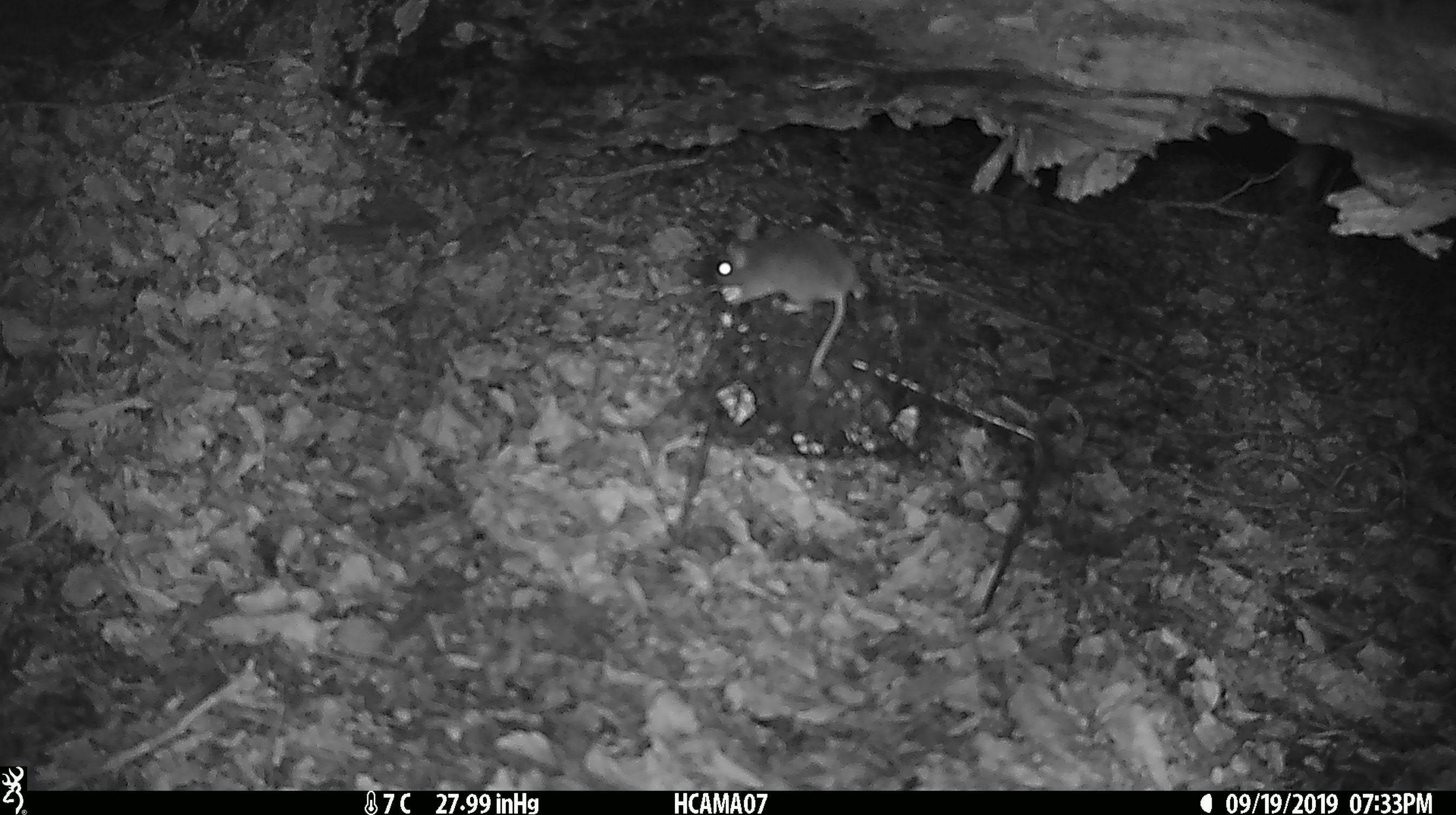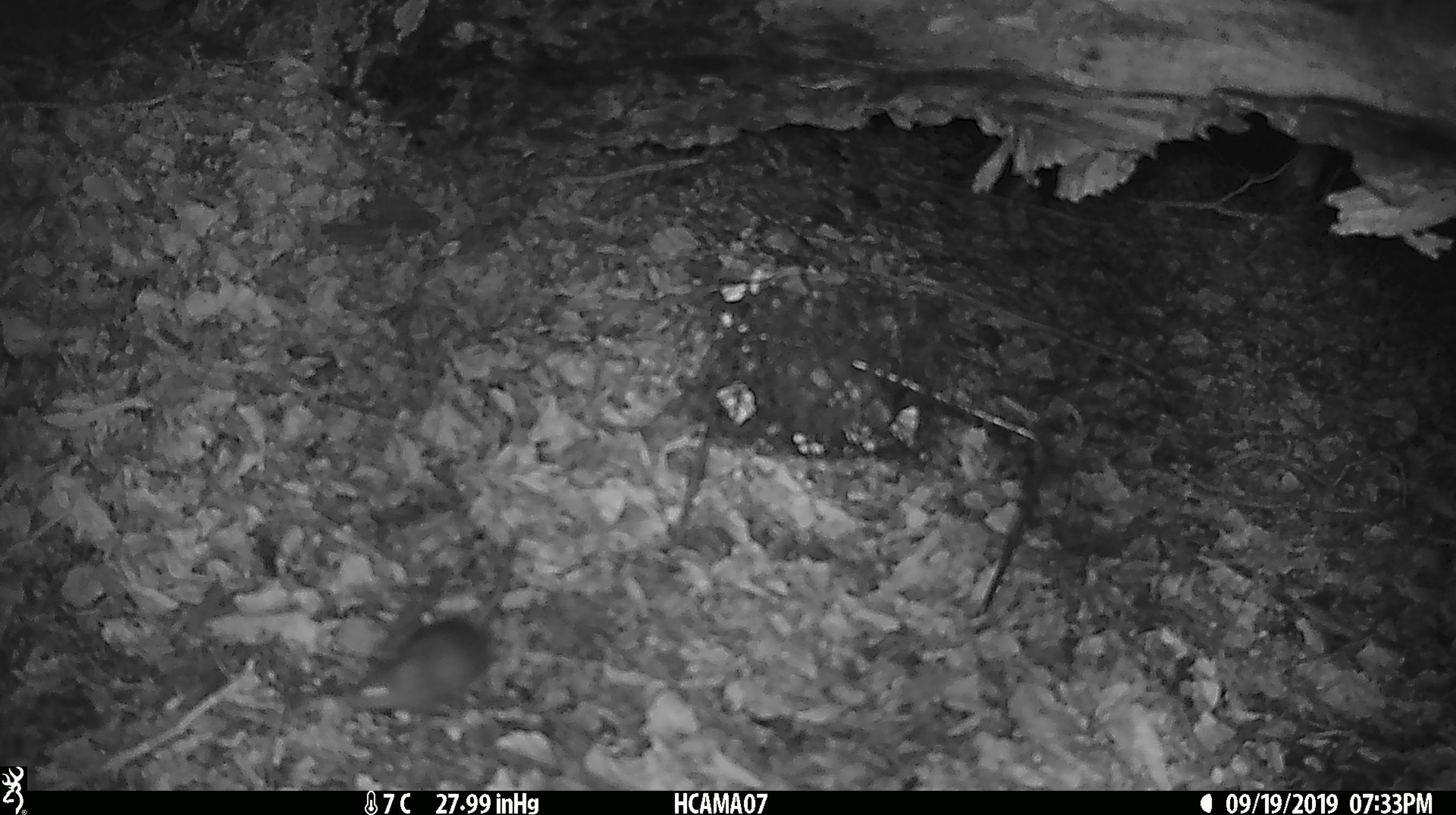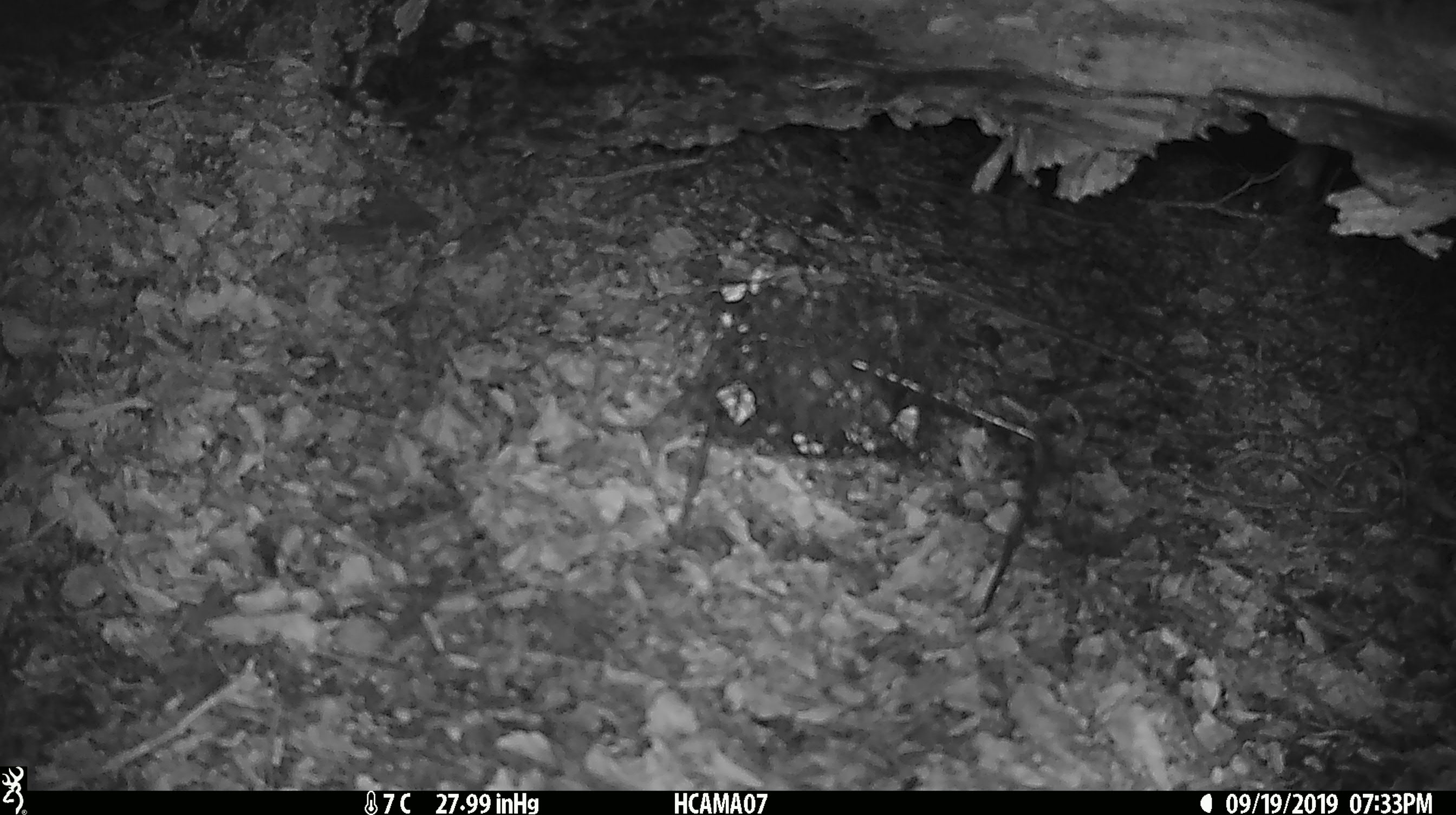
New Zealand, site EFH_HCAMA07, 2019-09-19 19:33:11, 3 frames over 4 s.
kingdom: Animalia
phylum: Chordata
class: Mammalia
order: Rodentia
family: Muridae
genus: Mus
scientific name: Mus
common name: mouse